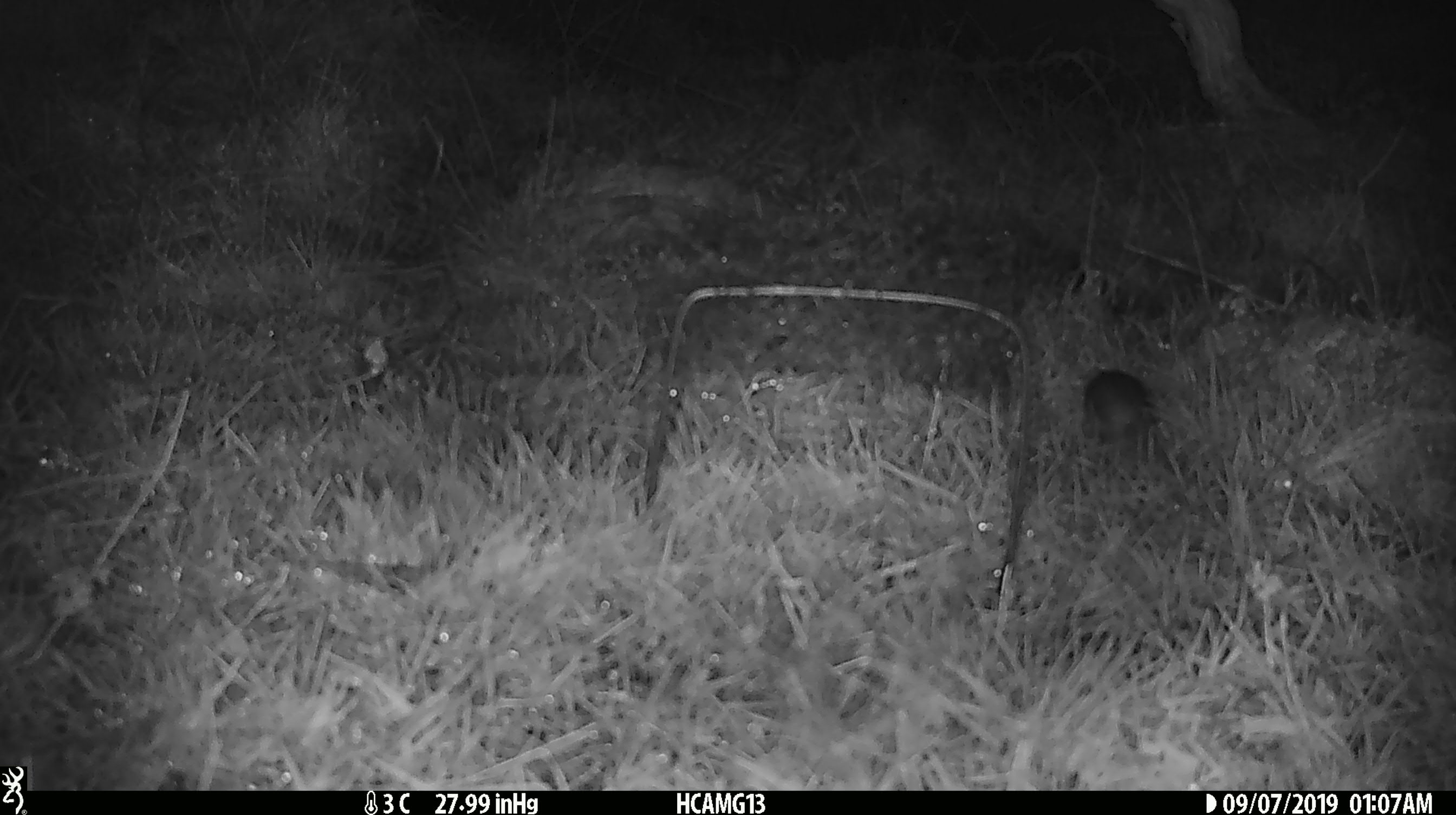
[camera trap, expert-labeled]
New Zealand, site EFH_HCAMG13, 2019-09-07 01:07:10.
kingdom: Animalia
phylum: Chordata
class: Mammalia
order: Rodentia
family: Muridae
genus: Mus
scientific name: Mus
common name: mouse